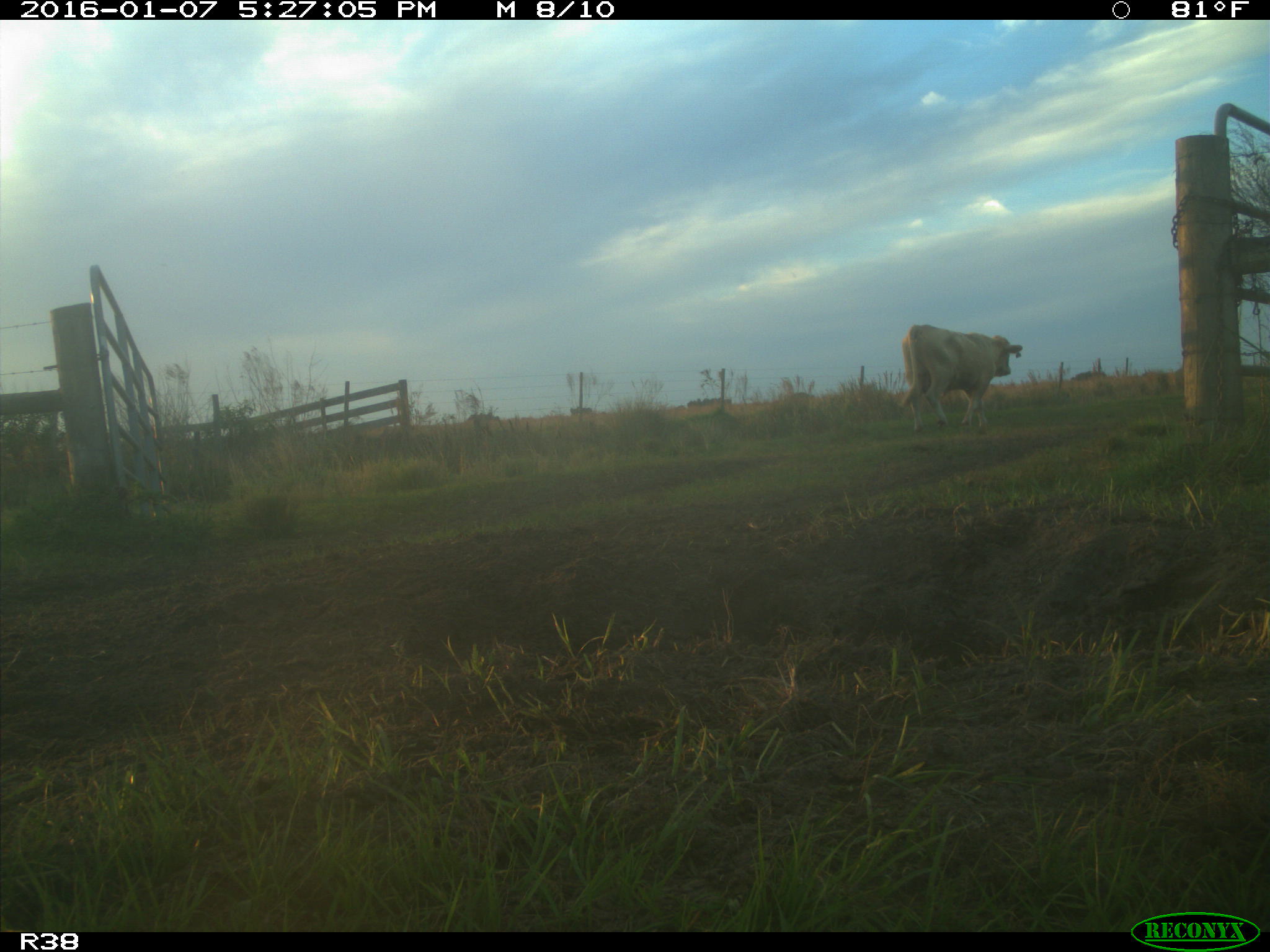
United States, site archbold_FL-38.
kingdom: Animalia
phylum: Chordata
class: Mammalia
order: Artiodactyla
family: Bovidae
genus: Bos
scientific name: Bos taurus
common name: domestic cow